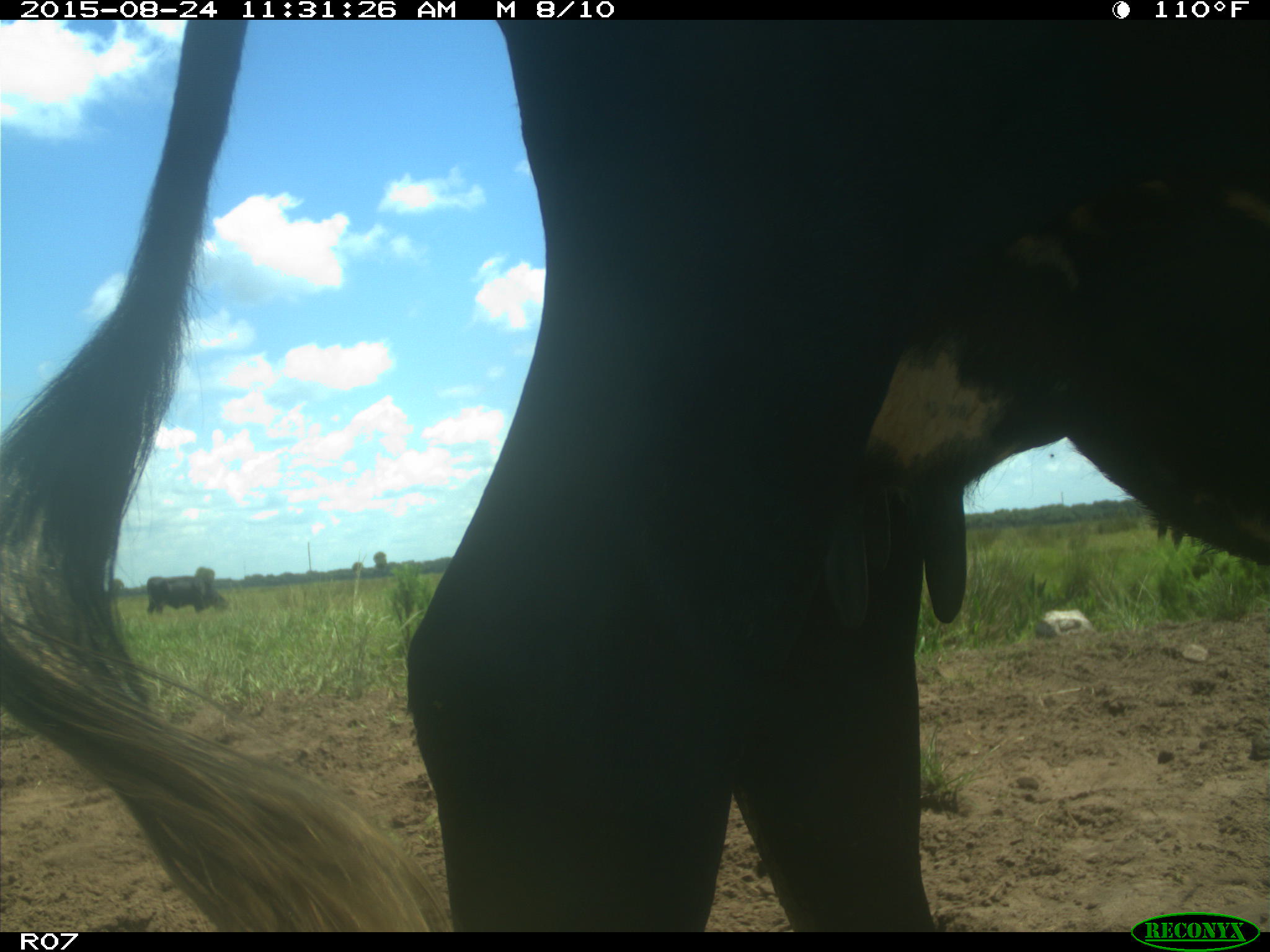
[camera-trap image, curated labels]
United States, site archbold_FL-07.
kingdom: Animalia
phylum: Chordata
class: Mammalia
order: Artiodactyla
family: Bovidae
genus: Bos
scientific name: Bos taurus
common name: domestic cow